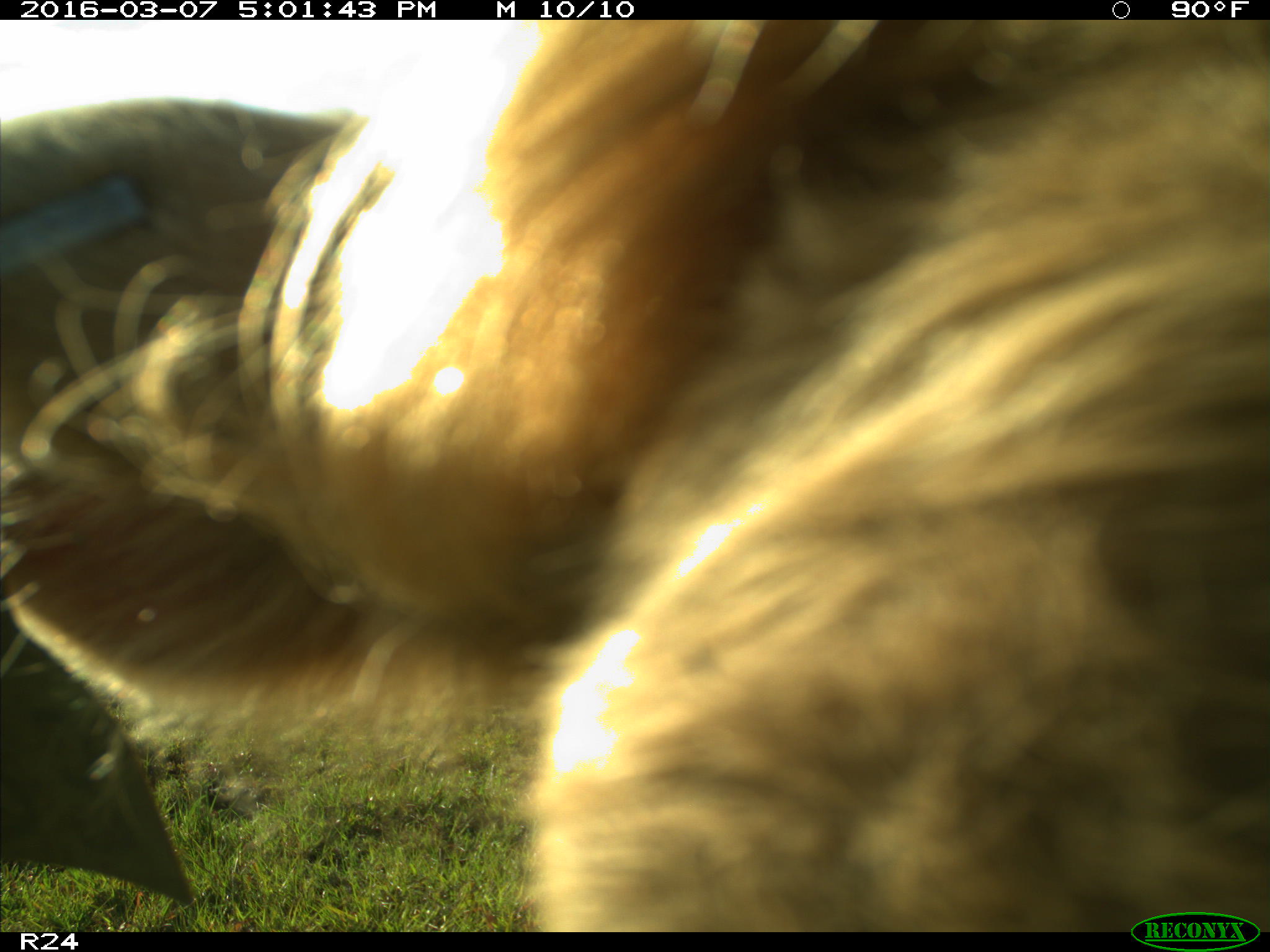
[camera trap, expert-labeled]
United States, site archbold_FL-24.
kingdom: Animalia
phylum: Chordata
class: Mammalia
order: Artiodactyla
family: Bovidae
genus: Bos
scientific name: Bos taurus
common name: domestic cow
Bos taurus (domestic cow).